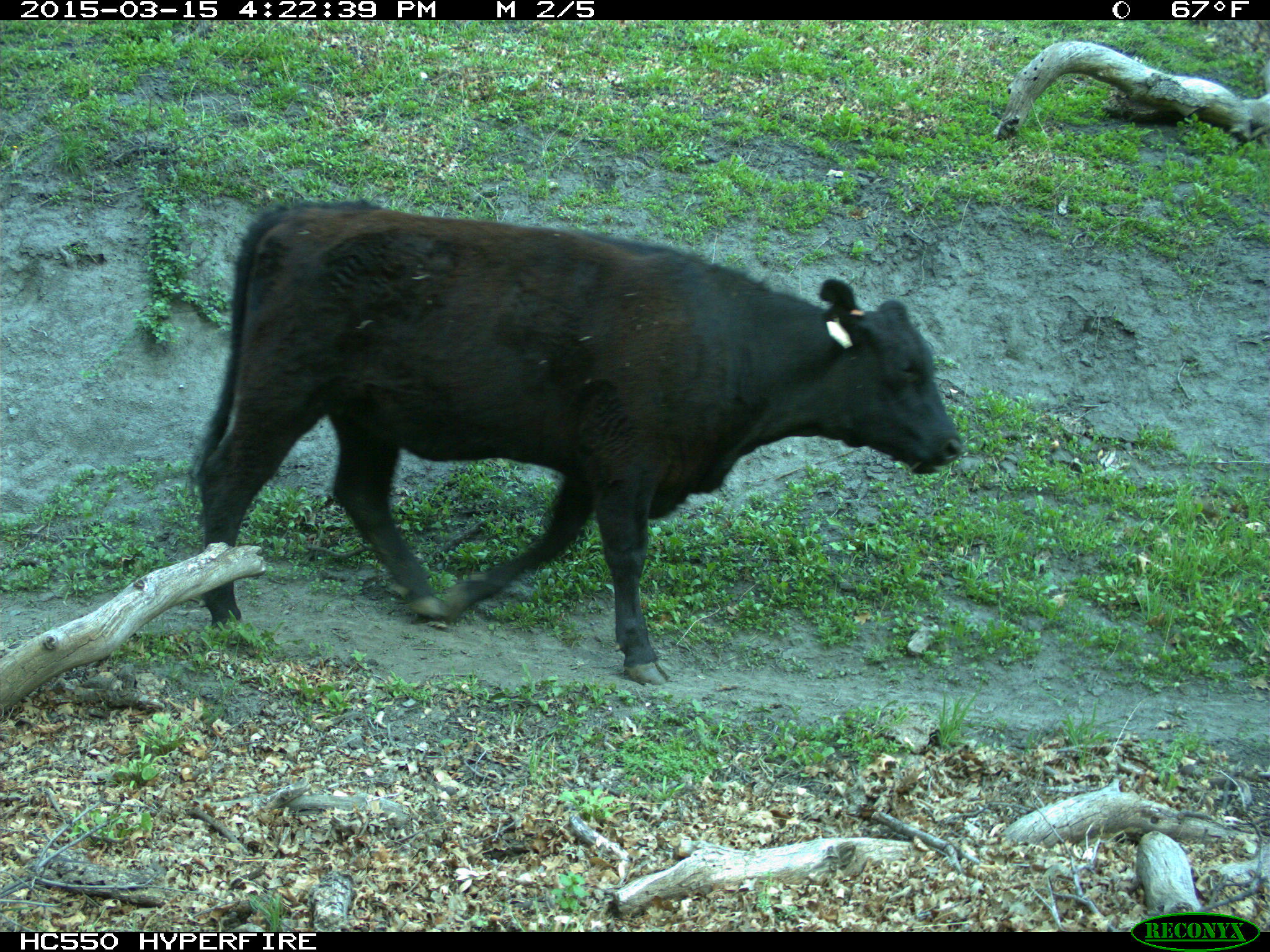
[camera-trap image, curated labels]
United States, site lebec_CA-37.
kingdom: Animalia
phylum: Chordata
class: Mammalia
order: Artiodactyla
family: Bovidae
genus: Bos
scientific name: Bos taurus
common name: domestic cow